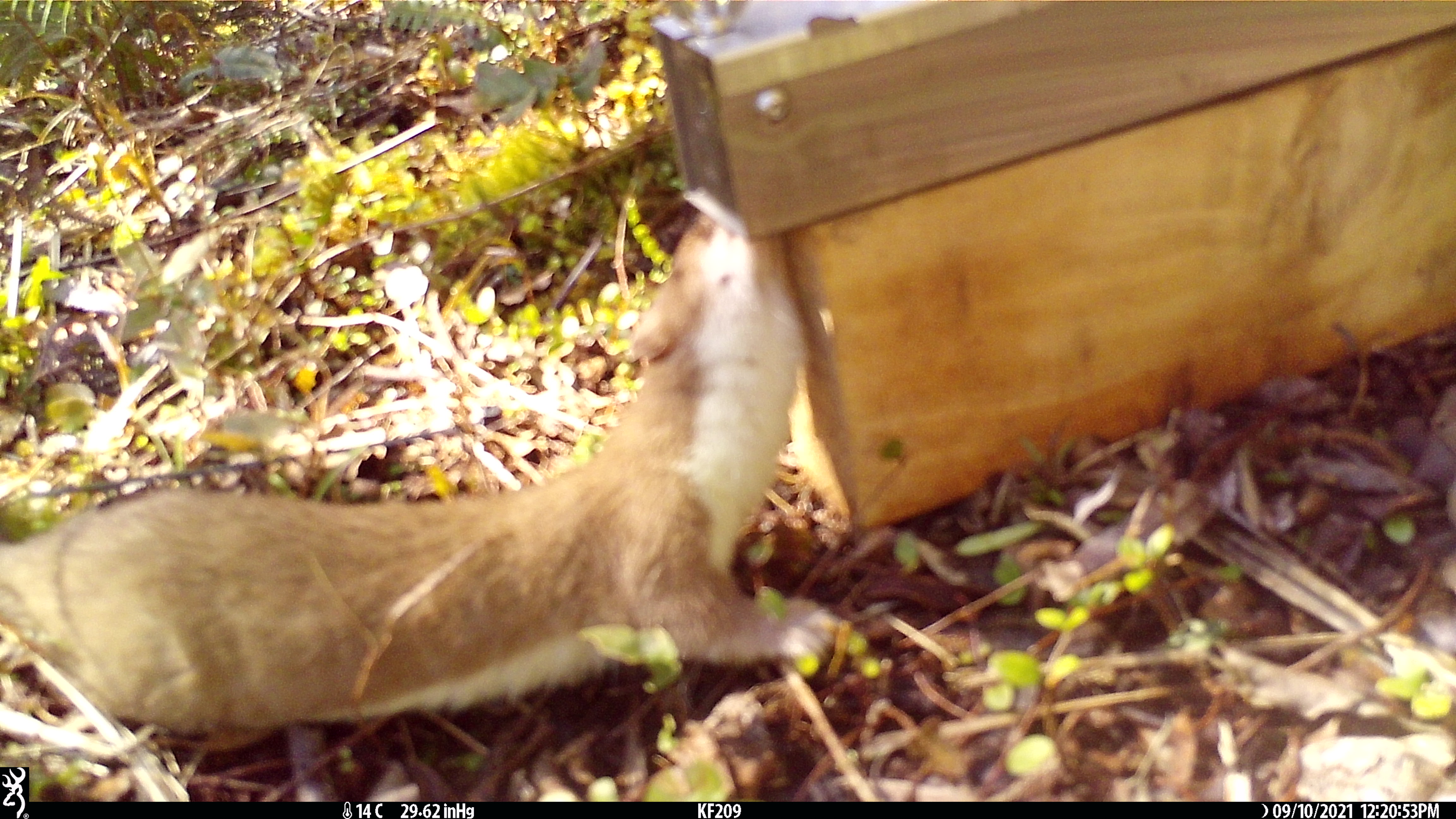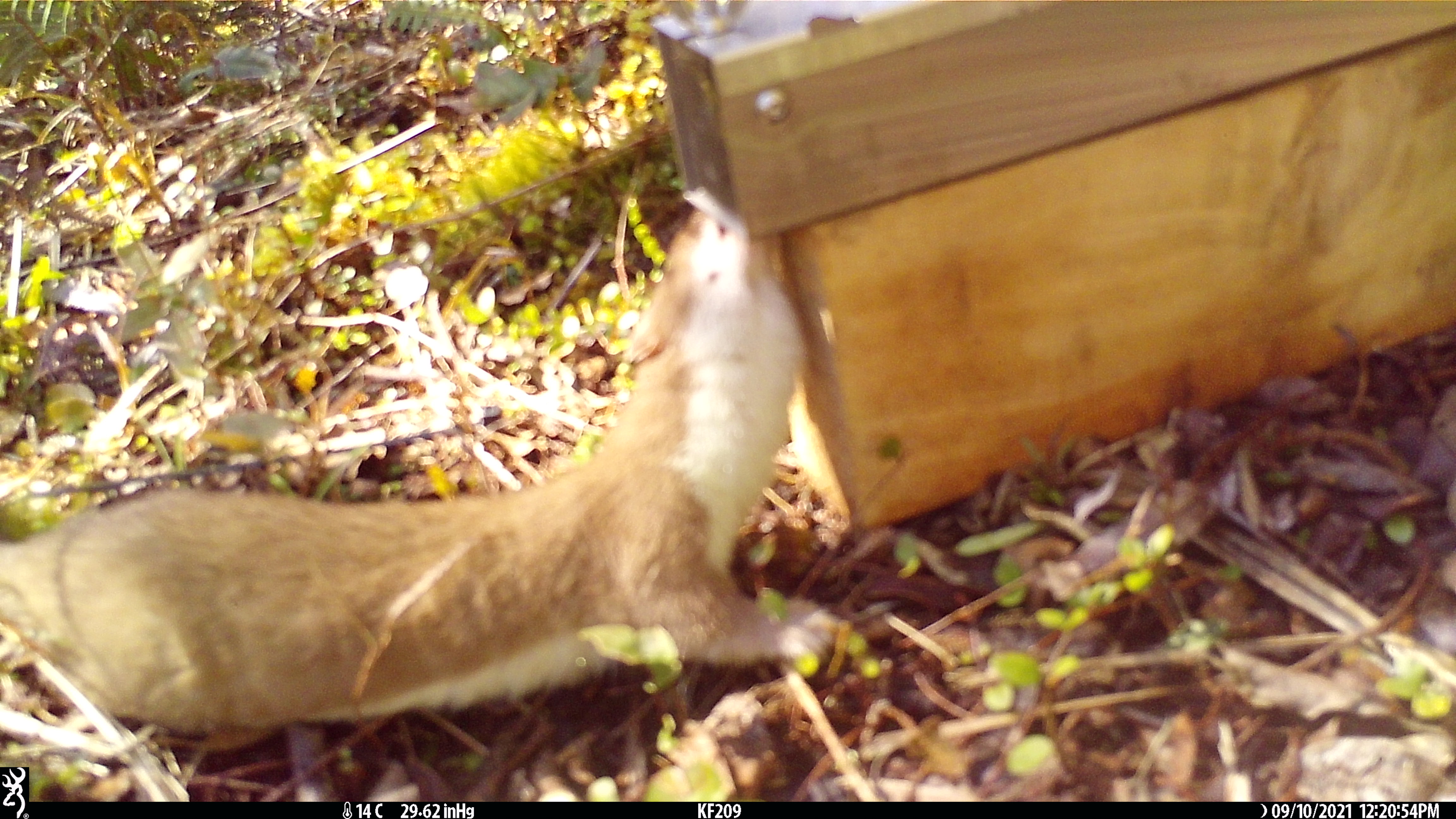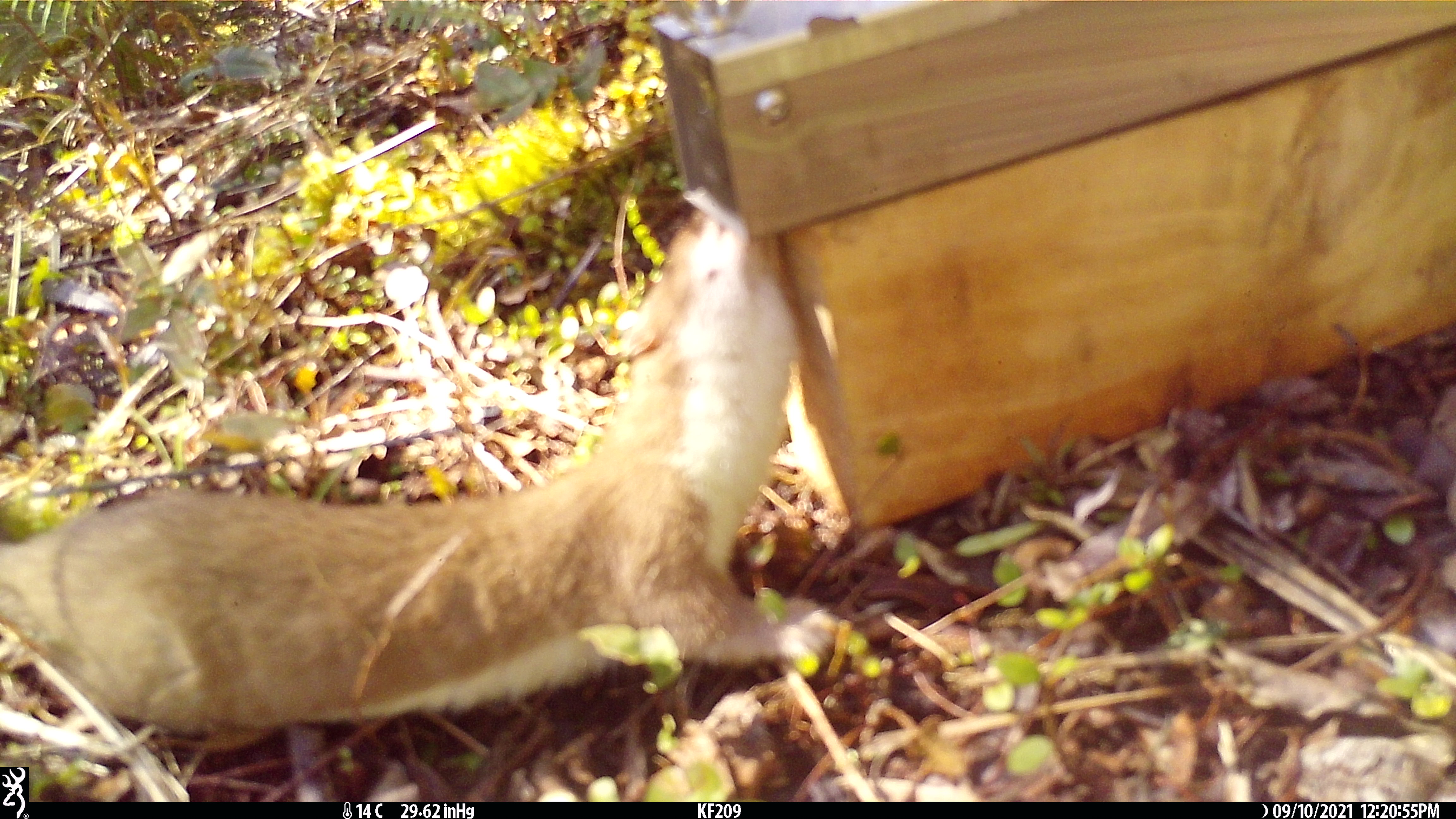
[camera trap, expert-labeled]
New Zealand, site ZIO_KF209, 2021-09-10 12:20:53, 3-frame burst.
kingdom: Animalia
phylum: Chordata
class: Mammalia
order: Carnivora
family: Mustelidae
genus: Mustela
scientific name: Mustela erminea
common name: stoat